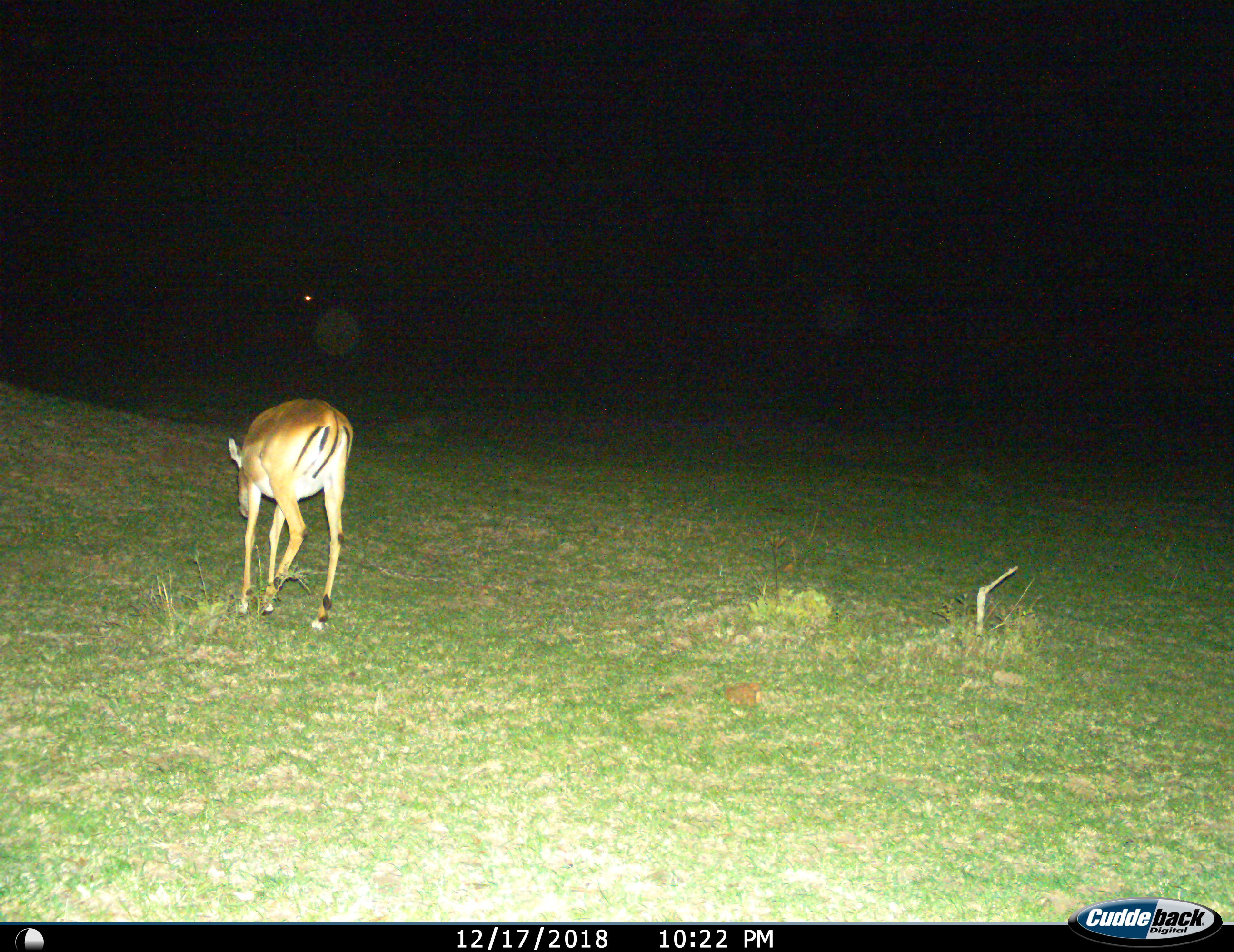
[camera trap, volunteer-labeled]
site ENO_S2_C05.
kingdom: Animalia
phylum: Chordata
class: Mammalia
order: Artiodactyla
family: Bovidae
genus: Aepyceros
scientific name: Aepyceros melampus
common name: impala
Impala (Aepyceros melampus), count 1. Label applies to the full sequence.